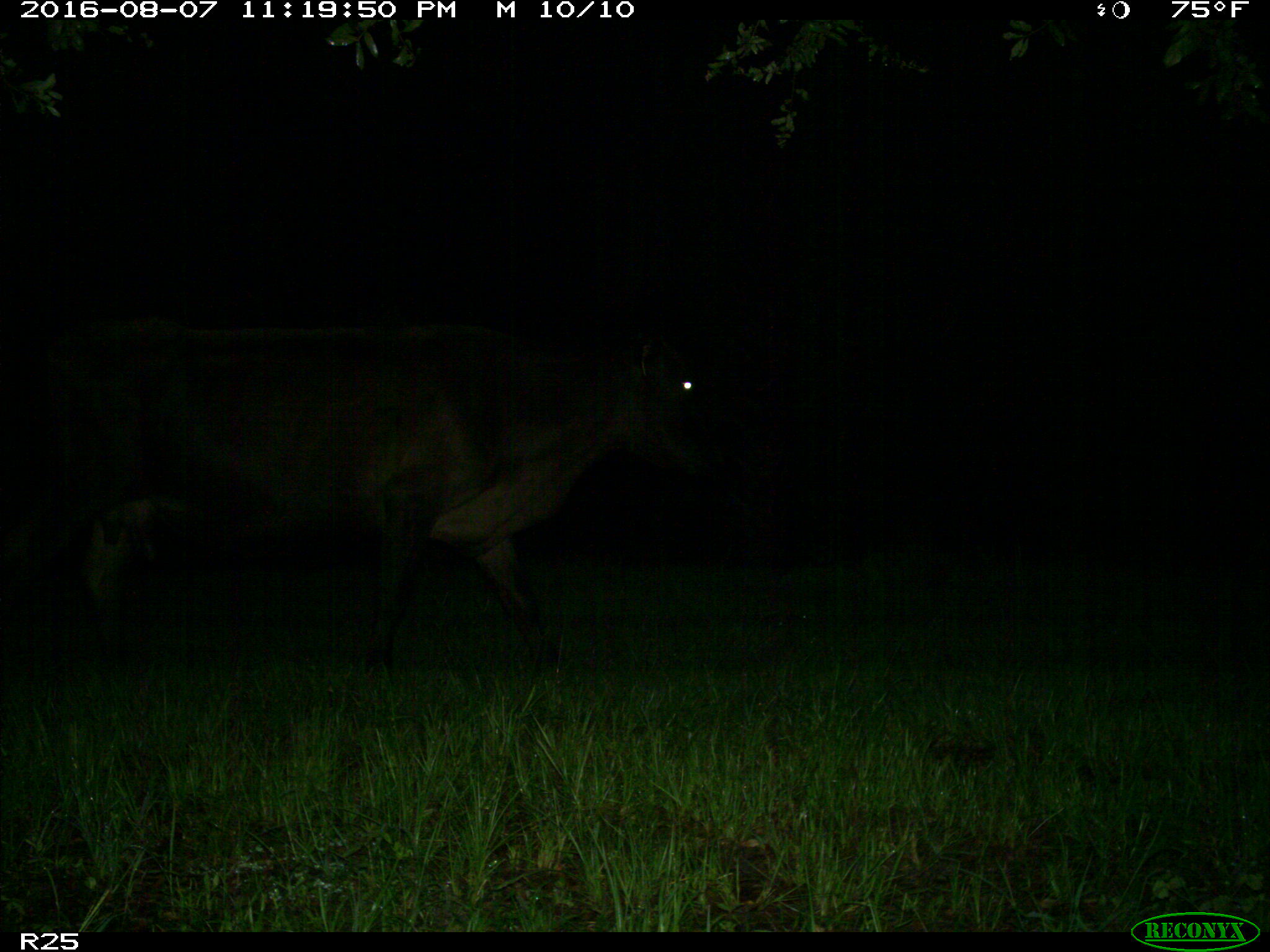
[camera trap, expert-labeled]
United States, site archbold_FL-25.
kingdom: Animalia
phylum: Chordata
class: Mammalia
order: Artiodactyla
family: Bovidae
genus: Bos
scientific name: Bos taurus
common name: domestic cow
Bos taurus (domestic cow).